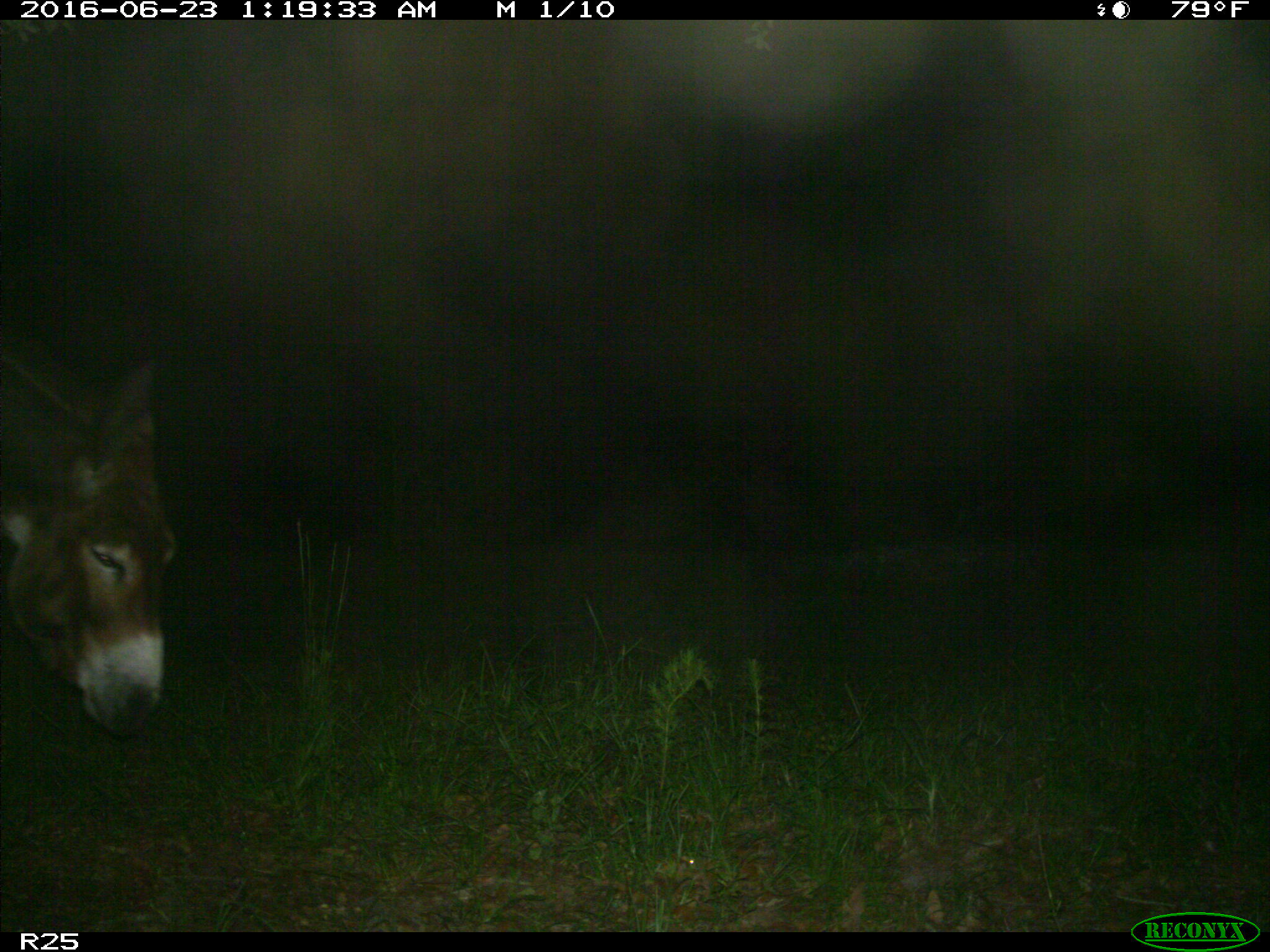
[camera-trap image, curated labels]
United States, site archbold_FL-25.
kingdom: Animalia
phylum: Chordata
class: Mammalia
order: Artiodactyla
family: Bovidae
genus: Bos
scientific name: Bos taurus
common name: domestic cow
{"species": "Bos taurus (domestic cow)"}